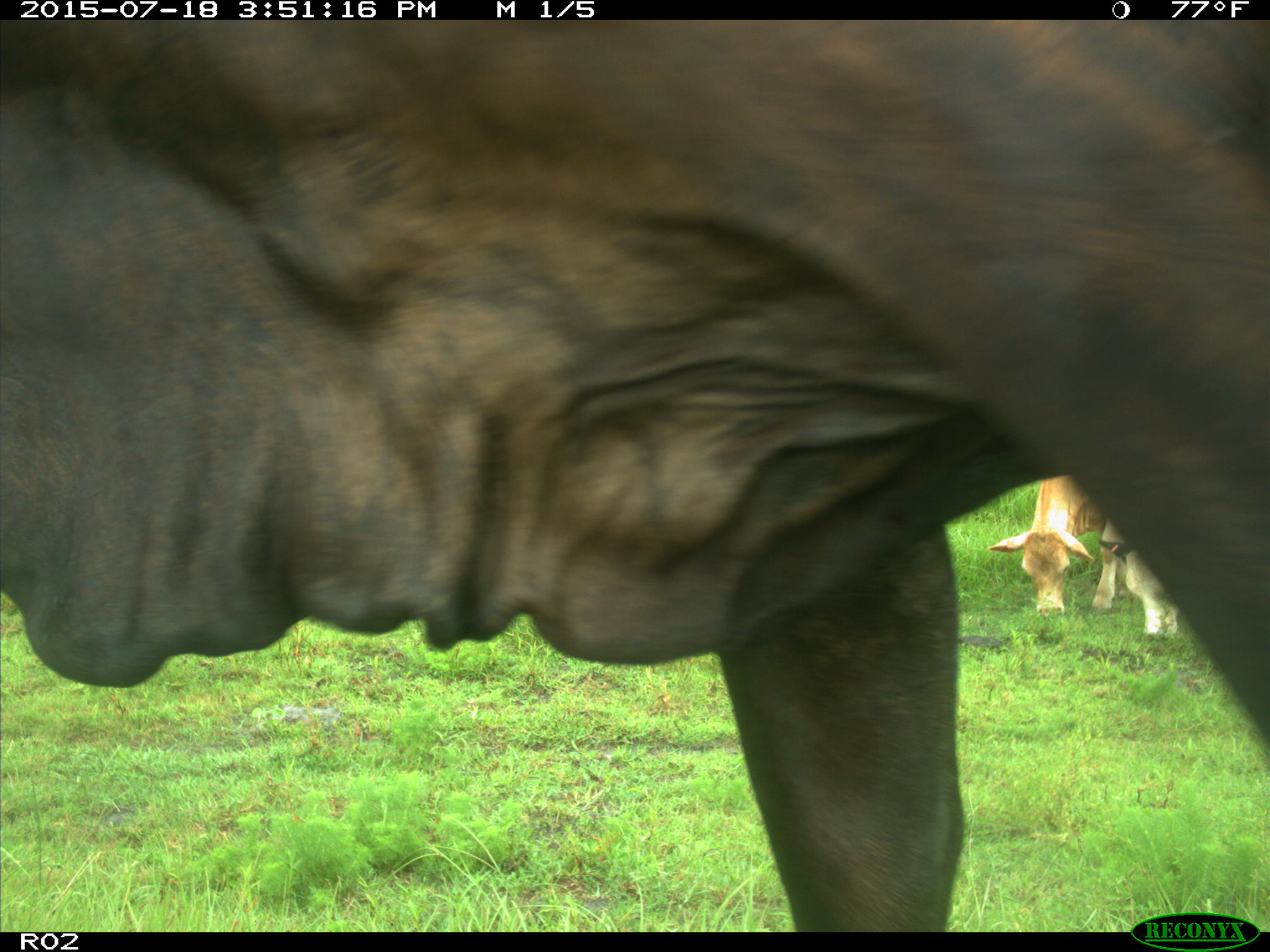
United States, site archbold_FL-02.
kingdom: Animalia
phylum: Chordata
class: Mammalia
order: Artiodactyla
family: Bovidae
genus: Bos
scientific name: Bos taurus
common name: domestic cow